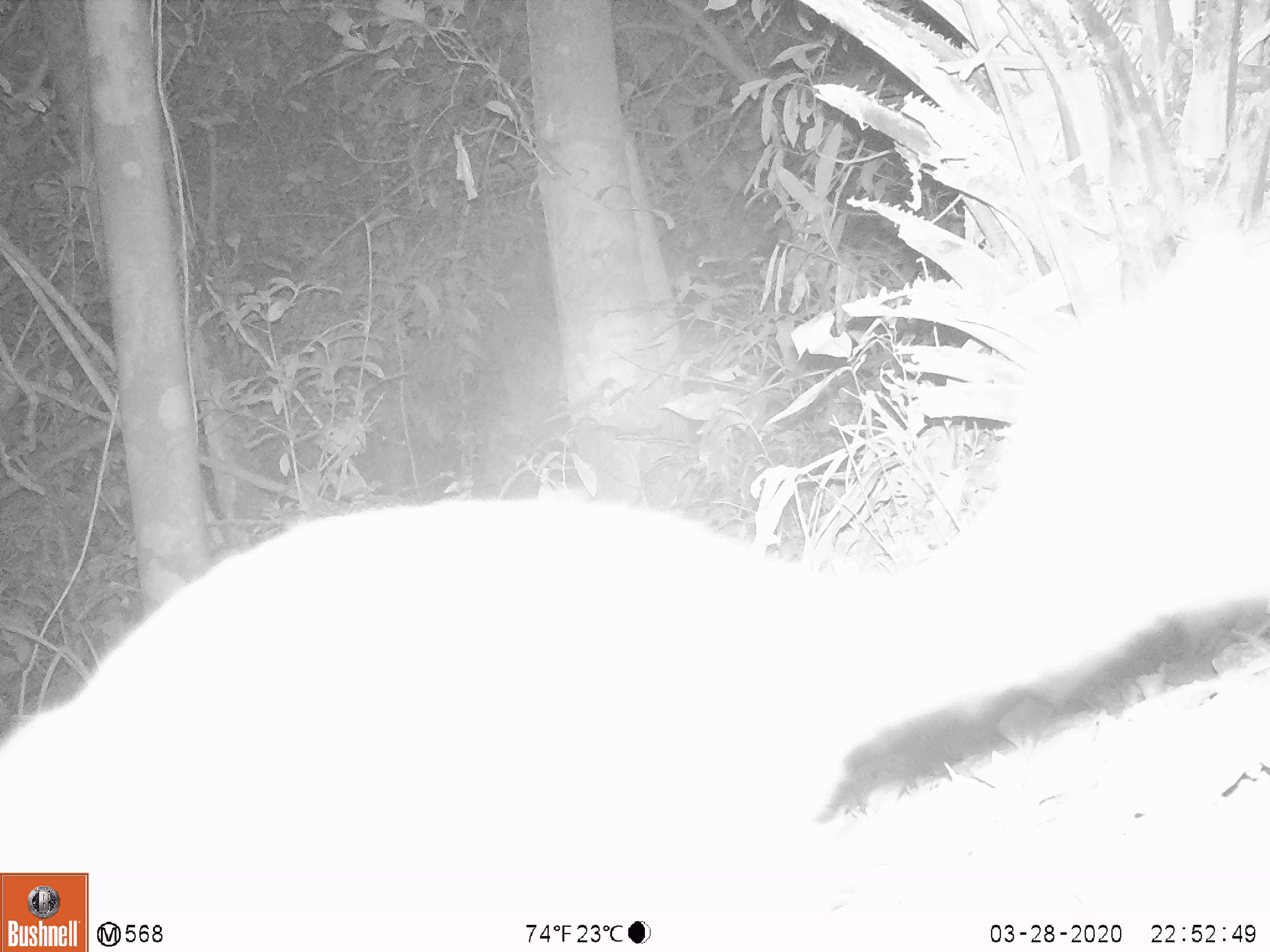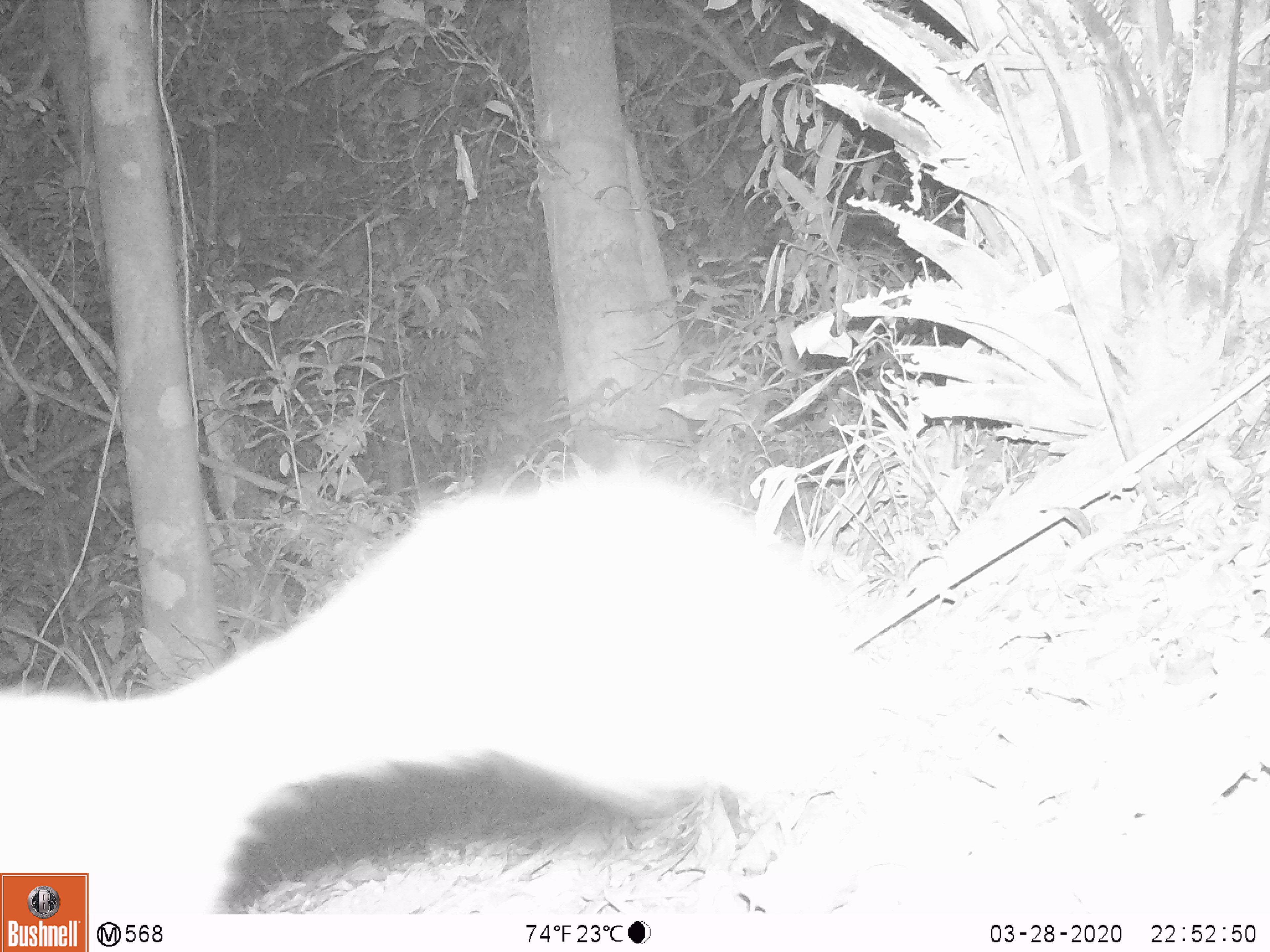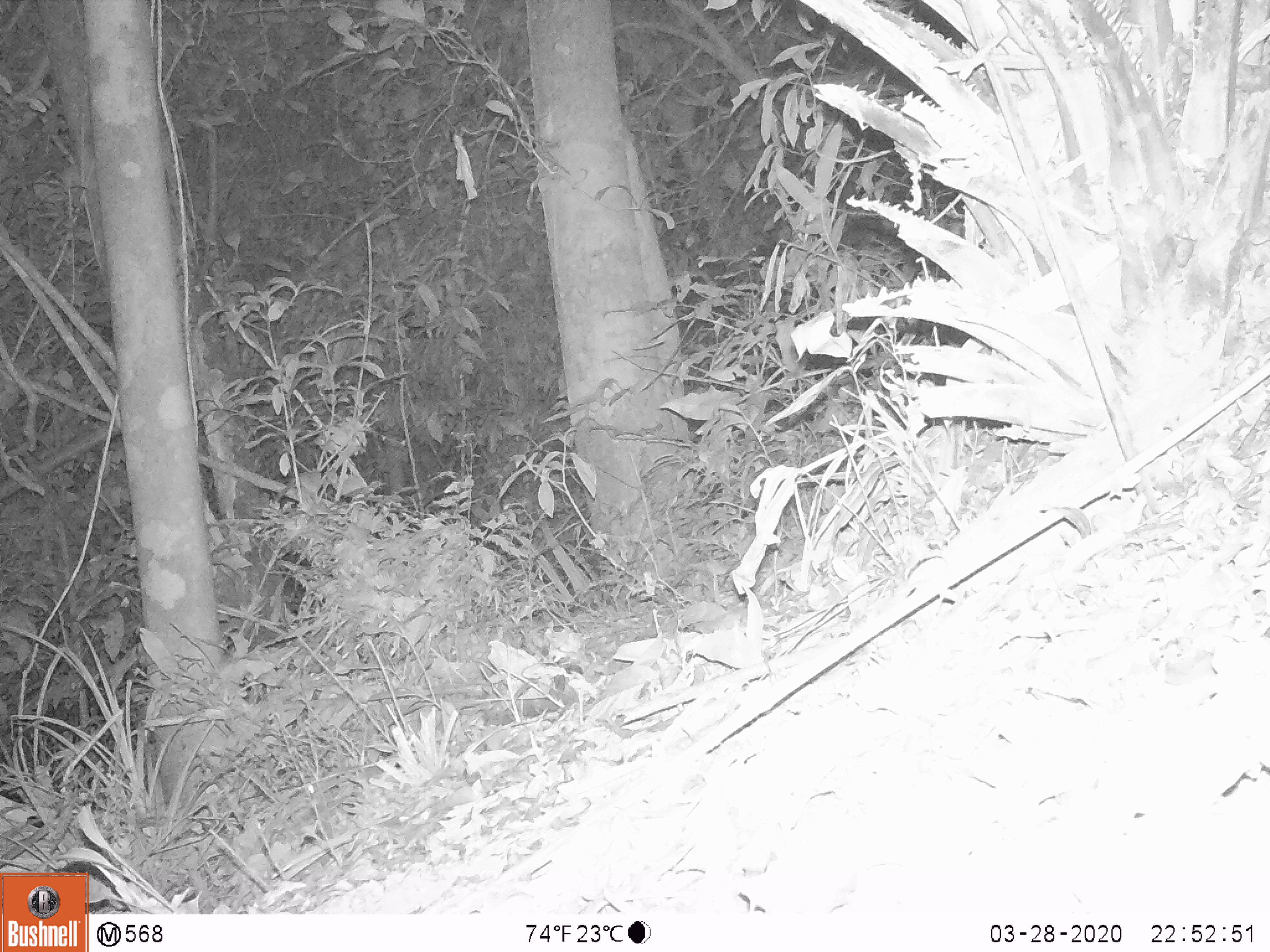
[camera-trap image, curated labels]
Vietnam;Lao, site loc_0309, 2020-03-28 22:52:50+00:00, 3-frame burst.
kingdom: Animalia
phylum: Chordata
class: Mammalia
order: Carnivora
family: Mustelidae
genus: Melogale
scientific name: Melogale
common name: ferret badger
Ferret badger (Melogale). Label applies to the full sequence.